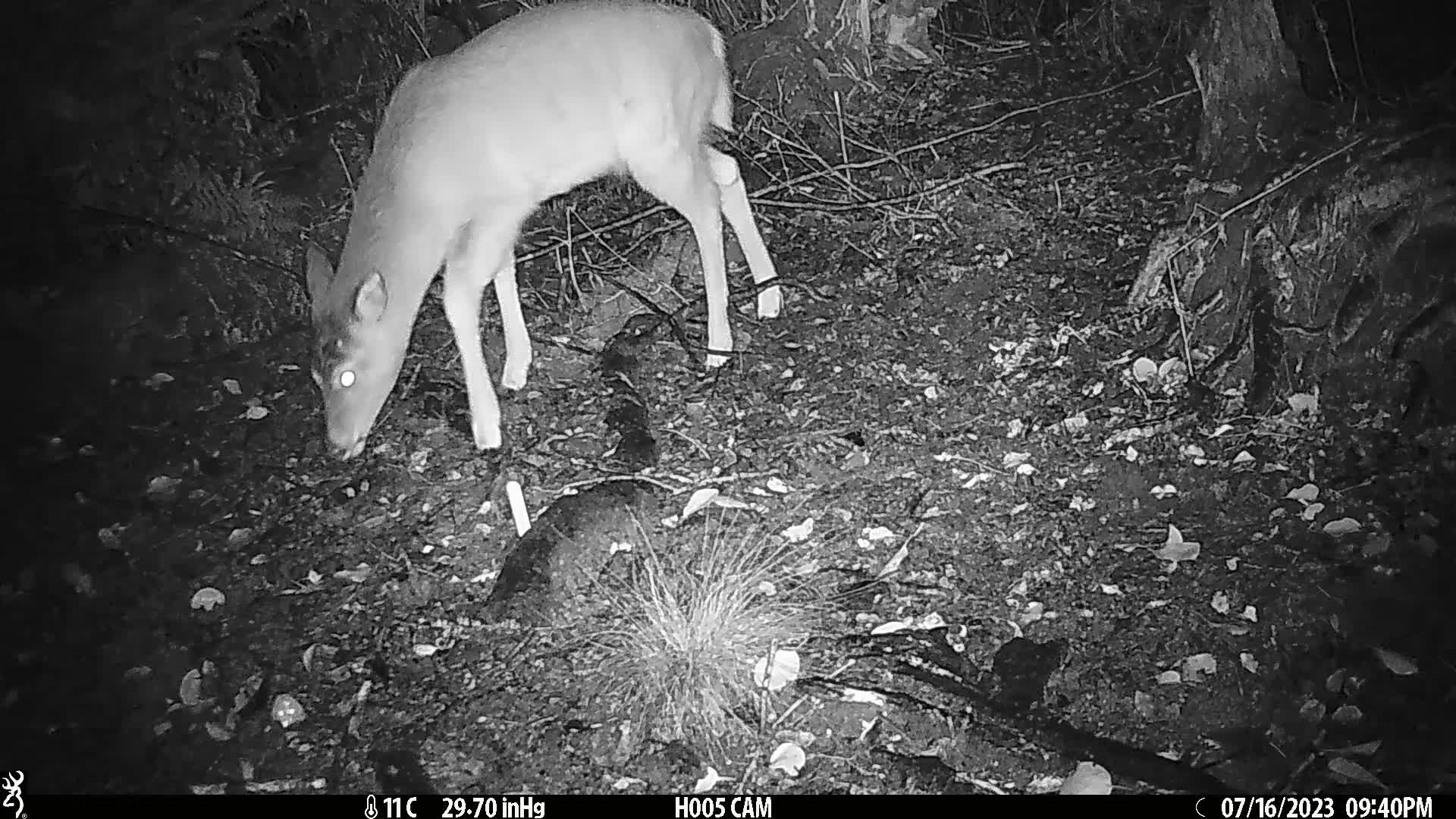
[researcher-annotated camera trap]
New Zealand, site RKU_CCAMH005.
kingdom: Animalia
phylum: Chordata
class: Mammalia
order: Artiodactyla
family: Cervidae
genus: Odocoileus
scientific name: Odocoileus virginianus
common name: white-tailed deer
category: white tailed deer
White tailed deer (white-tailed deer) (Odocoileus virginianus).